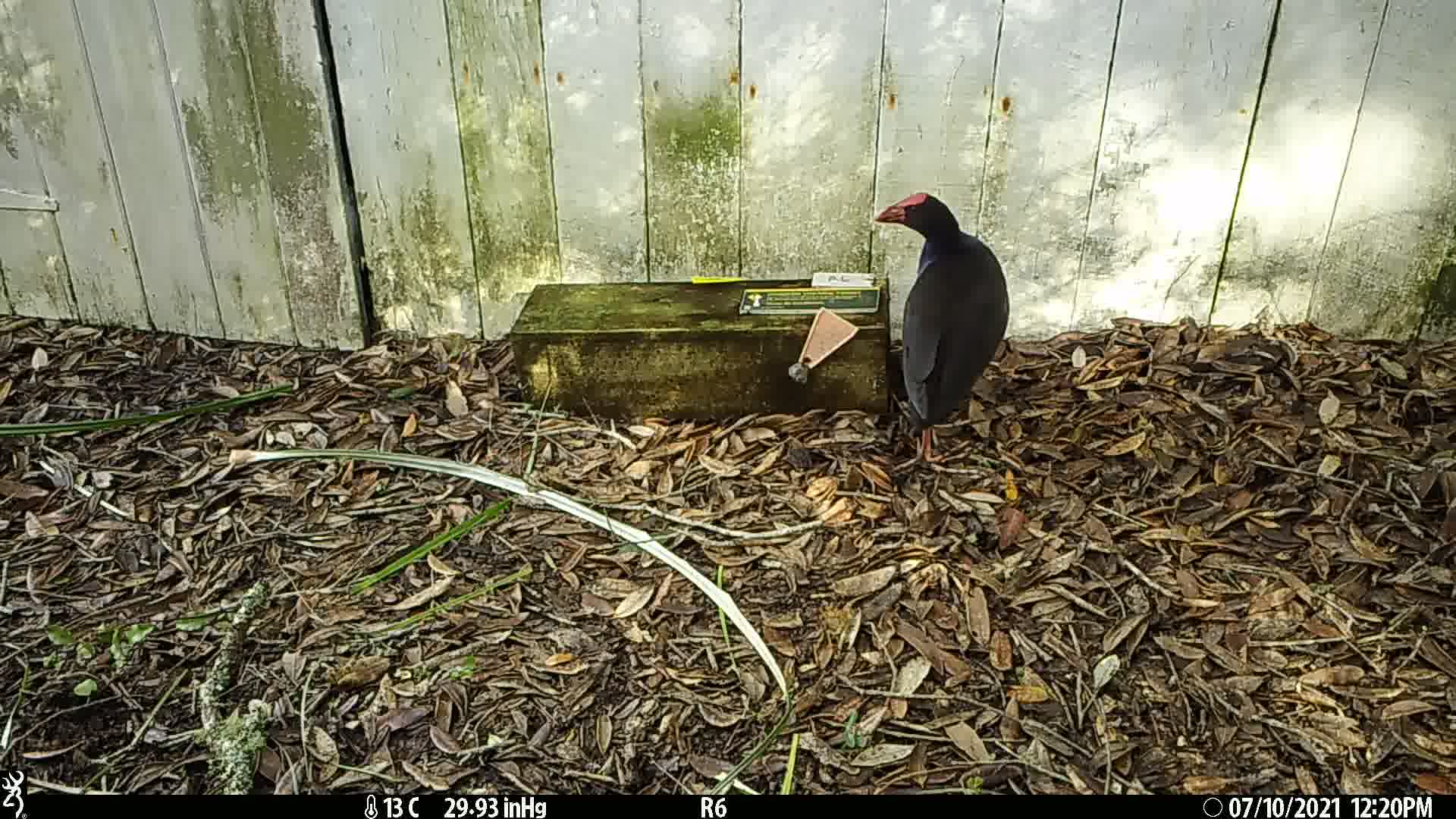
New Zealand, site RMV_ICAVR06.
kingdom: Animalia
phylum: Chordata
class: Aves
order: Gruiformes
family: Rallidae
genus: Porphyrio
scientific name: Porphyrio melanotus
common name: australasian swamphen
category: pukeko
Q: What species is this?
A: Pukeko (australasian swamphen) (Porphyrio melanotus).